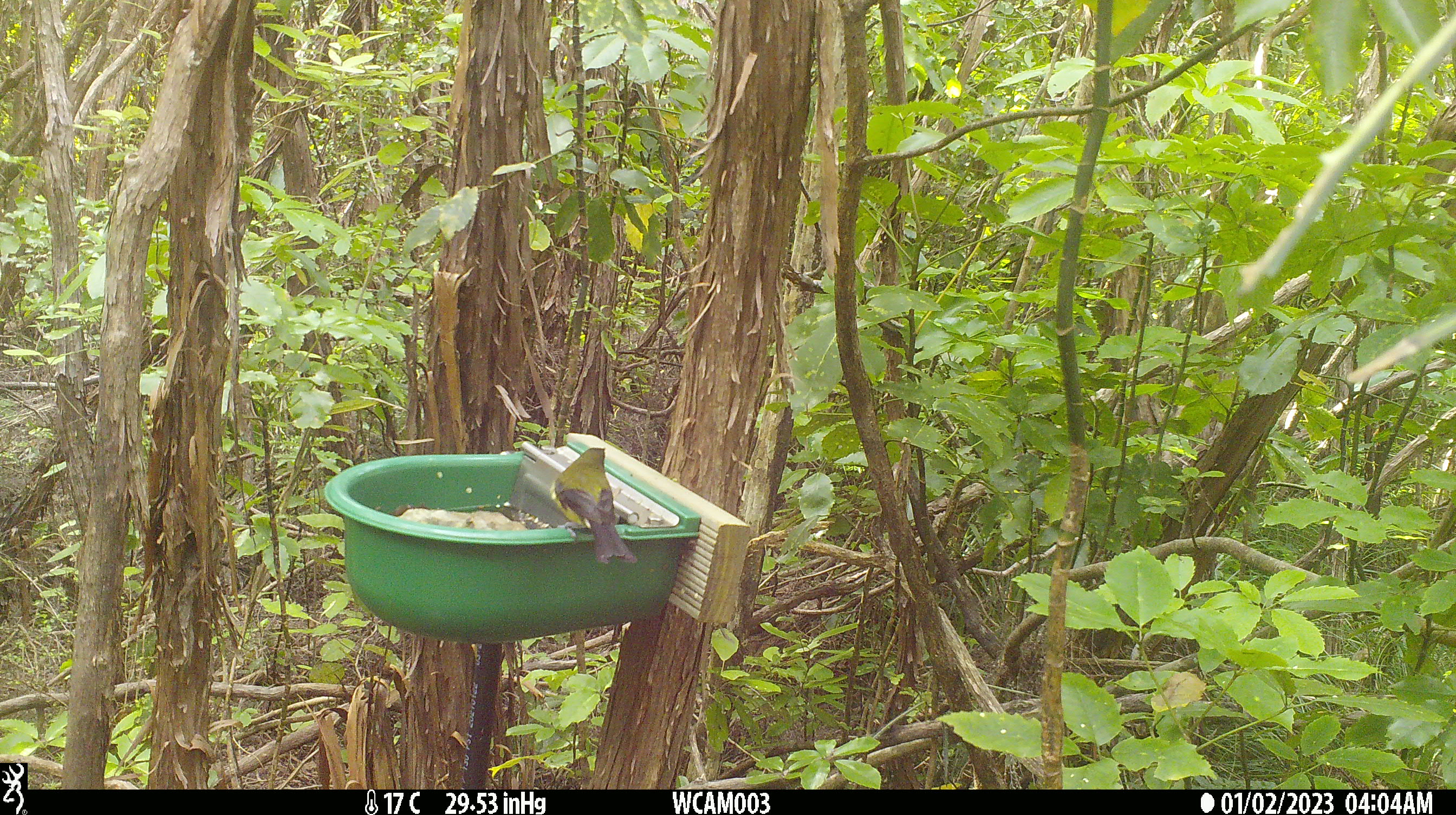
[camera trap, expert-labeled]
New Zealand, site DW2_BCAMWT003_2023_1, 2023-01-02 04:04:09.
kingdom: Animalia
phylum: Chordata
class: Aves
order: Passeriformes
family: Meliphagidae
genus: Anthornis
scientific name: Anthornis melanura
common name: new zealand bellbird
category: bellbird